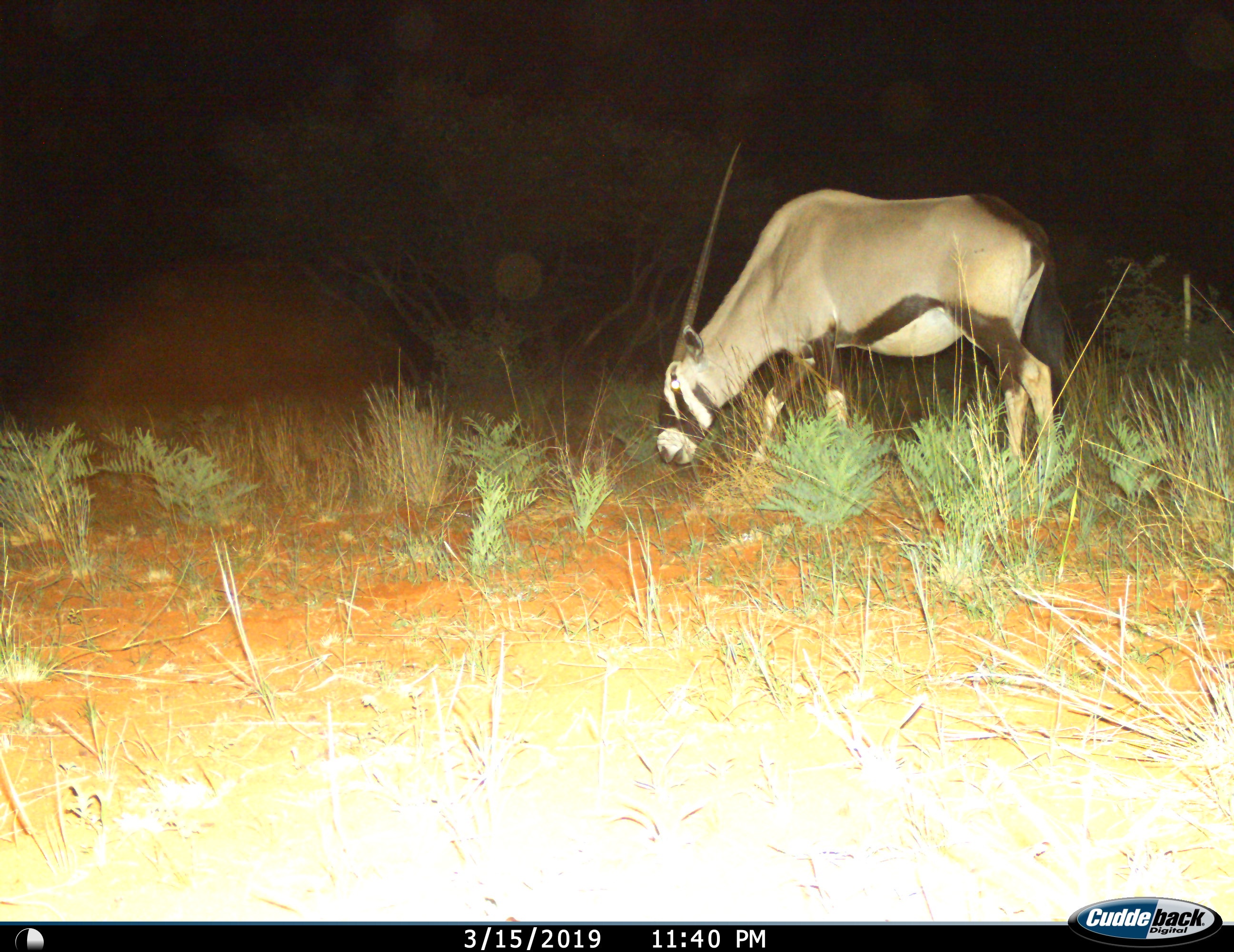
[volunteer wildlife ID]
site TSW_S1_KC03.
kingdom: Animalia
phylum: Chordata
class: Mammalia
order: Artiodactyla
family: Bovidae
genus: Oryx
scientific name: Oryx gazella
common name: gemsbok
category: oryx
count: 1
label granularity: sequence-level